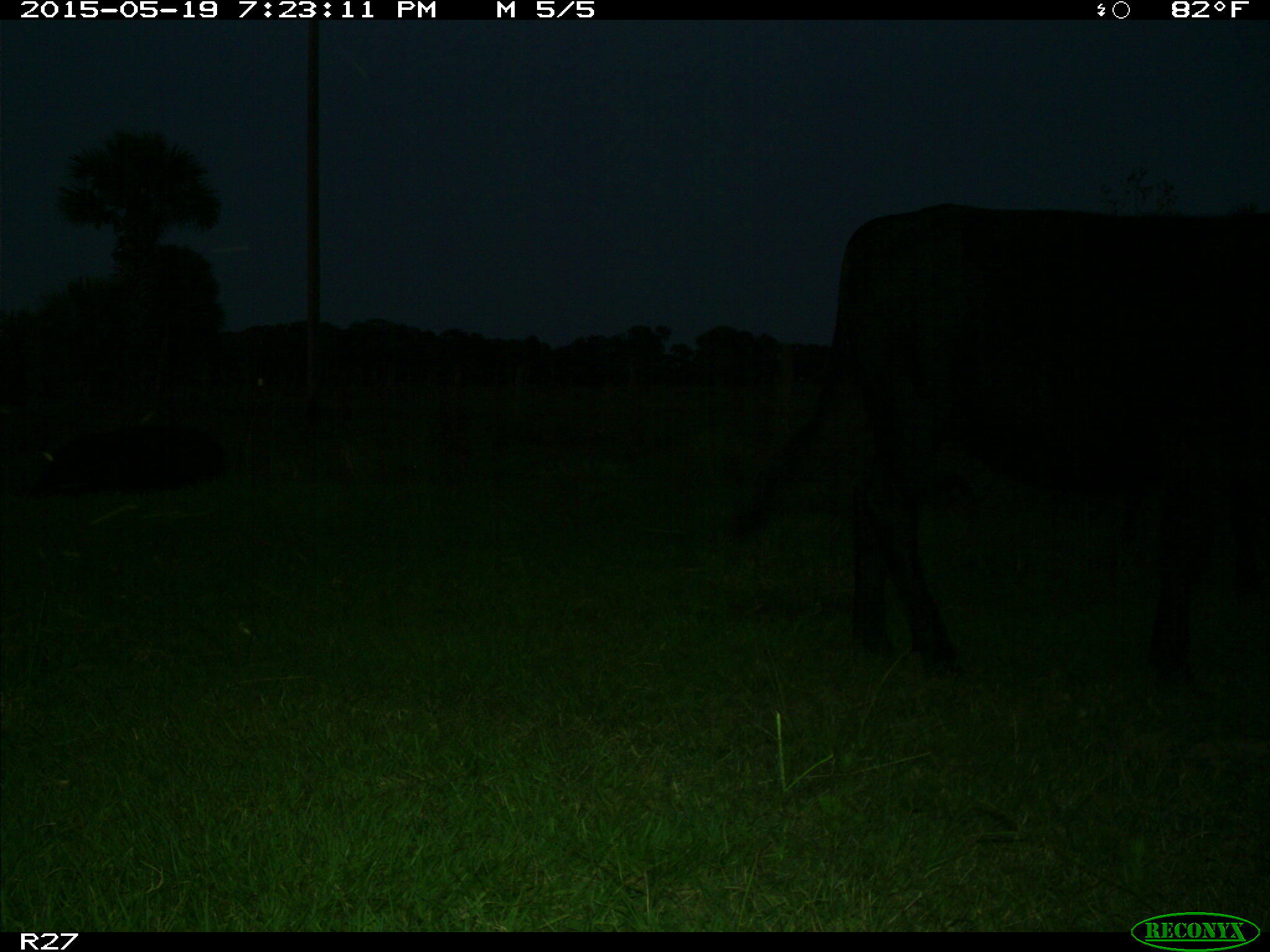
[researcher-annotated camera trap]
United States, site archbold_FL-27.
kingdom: Animalia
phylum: Chordata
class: Mammalia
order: Artiodactyla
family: Bovidae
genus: Bos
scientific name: Bos taurus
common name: domestic cow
Bos taurus (domestic cow).